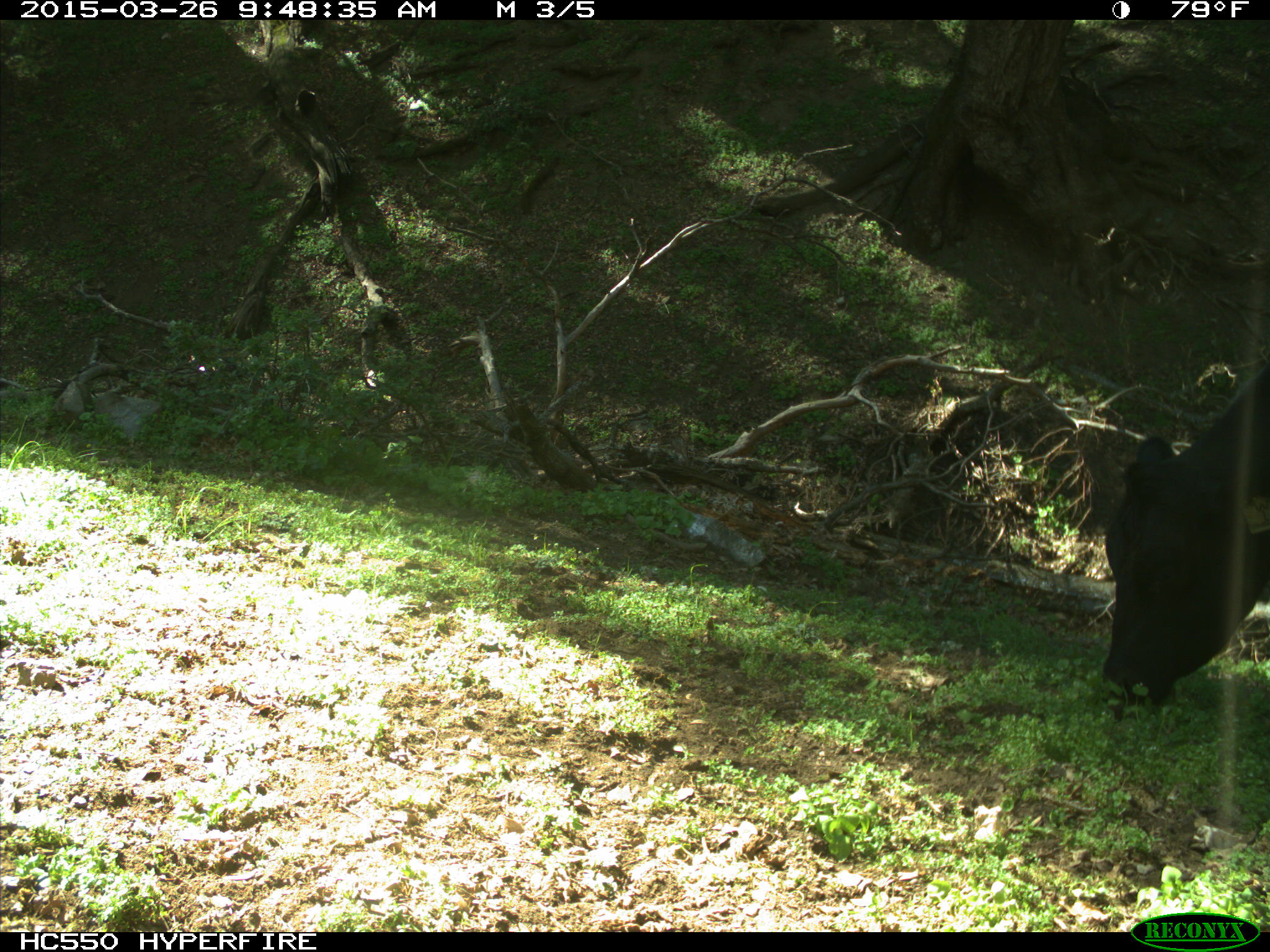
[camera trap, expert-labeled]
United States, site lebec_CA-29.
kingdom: Animalia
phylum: Chordata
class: Mammalia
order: Artiodactyla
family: Bovidae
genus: Bos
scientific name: Bos taurus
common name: domestic cow